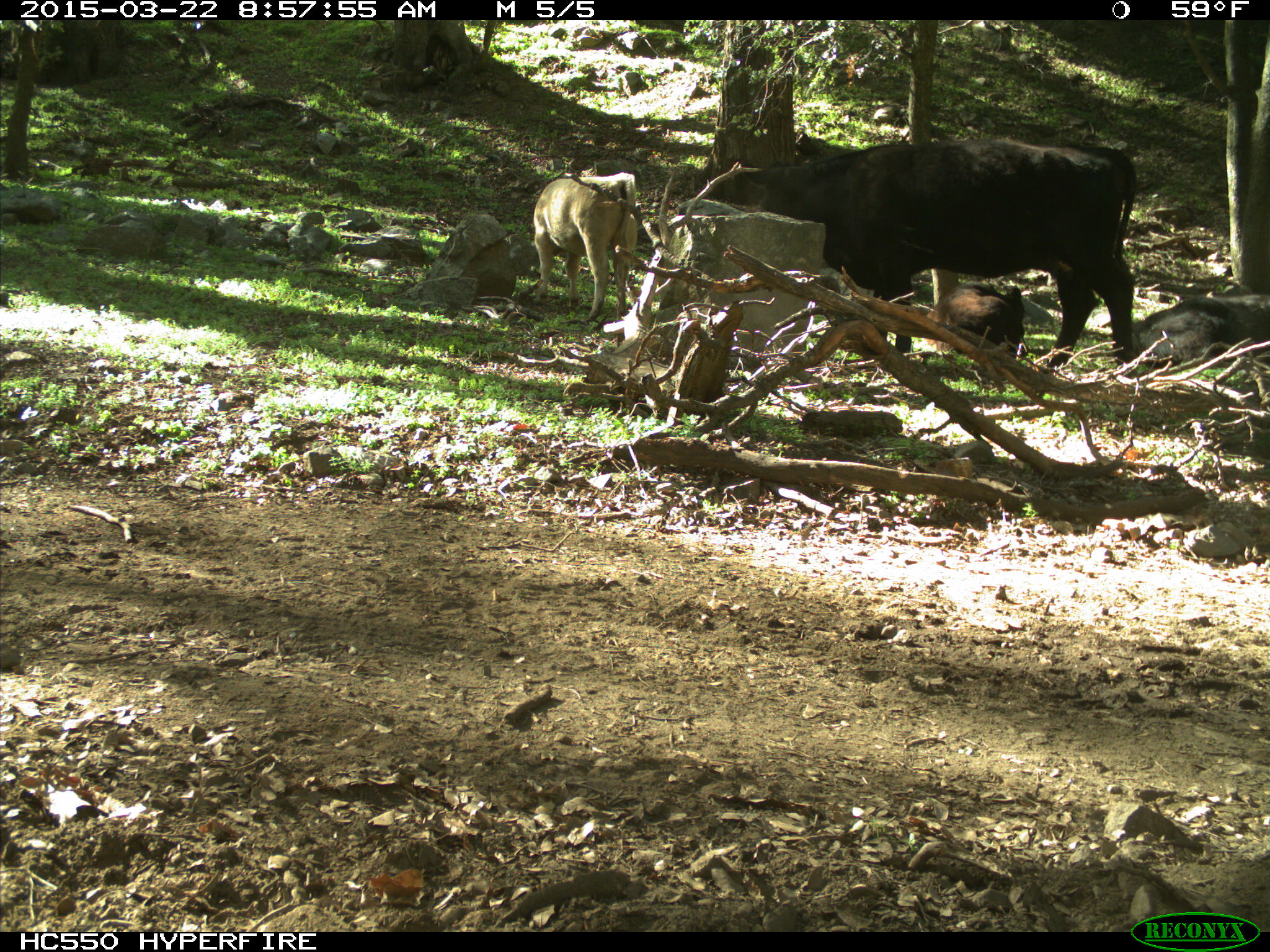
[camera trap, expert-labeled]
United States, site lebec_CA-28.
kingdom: Animalia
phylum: Chordata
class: Mammalia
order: Artiodactyla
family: Bovidae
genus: Bos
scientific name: Bos taurus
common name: domestic cow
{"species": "Bos taurus (domestic cow)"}